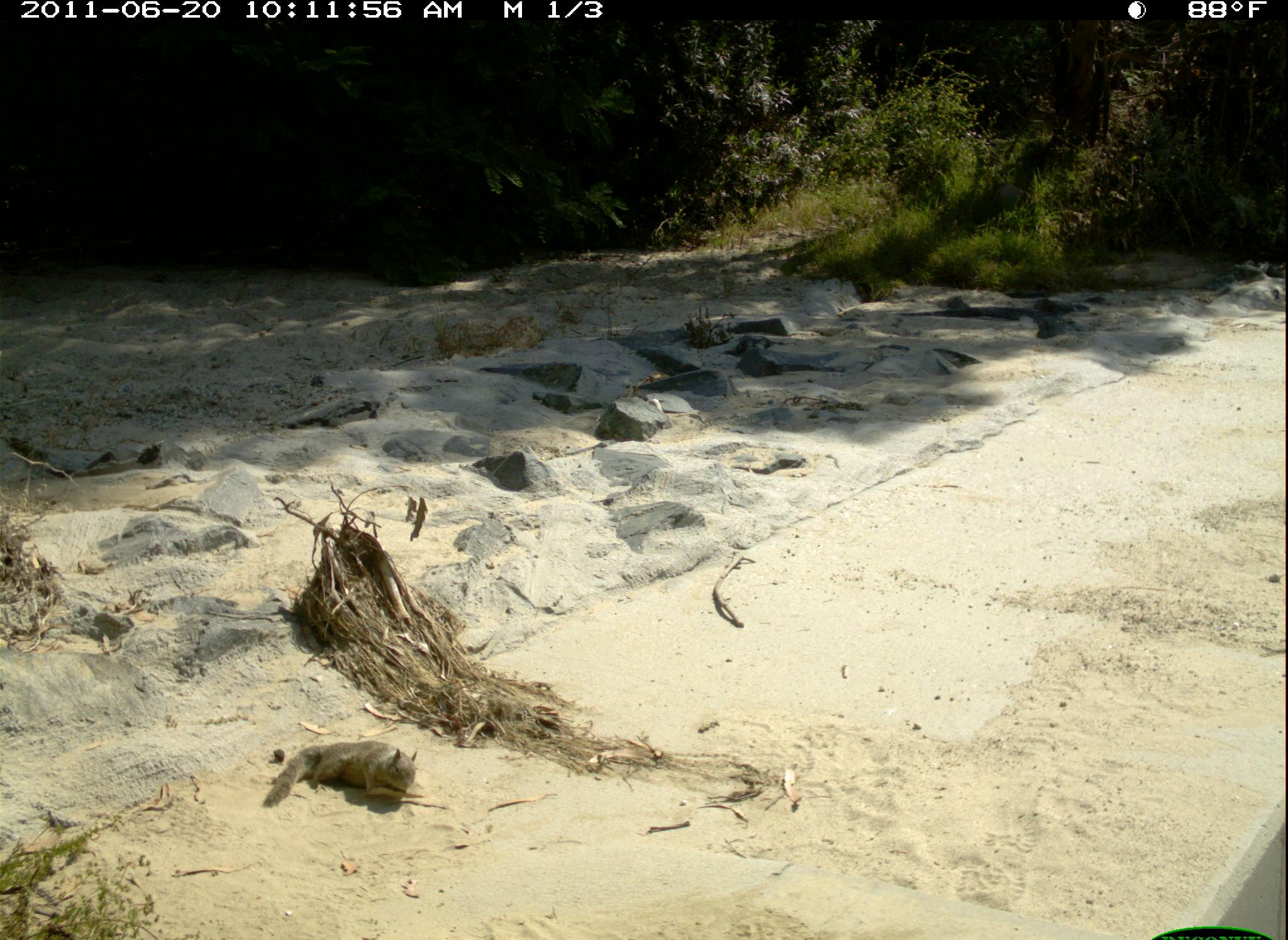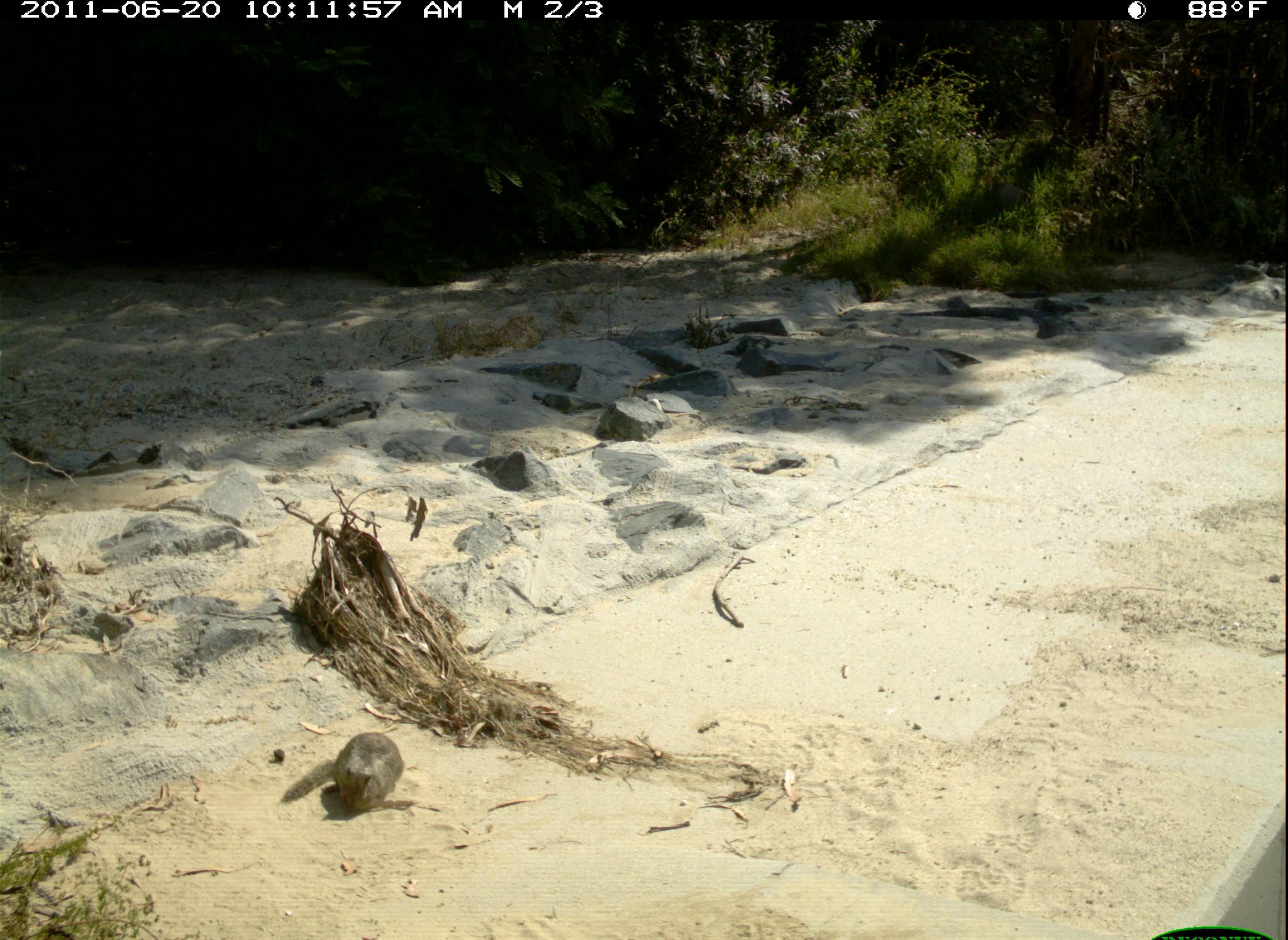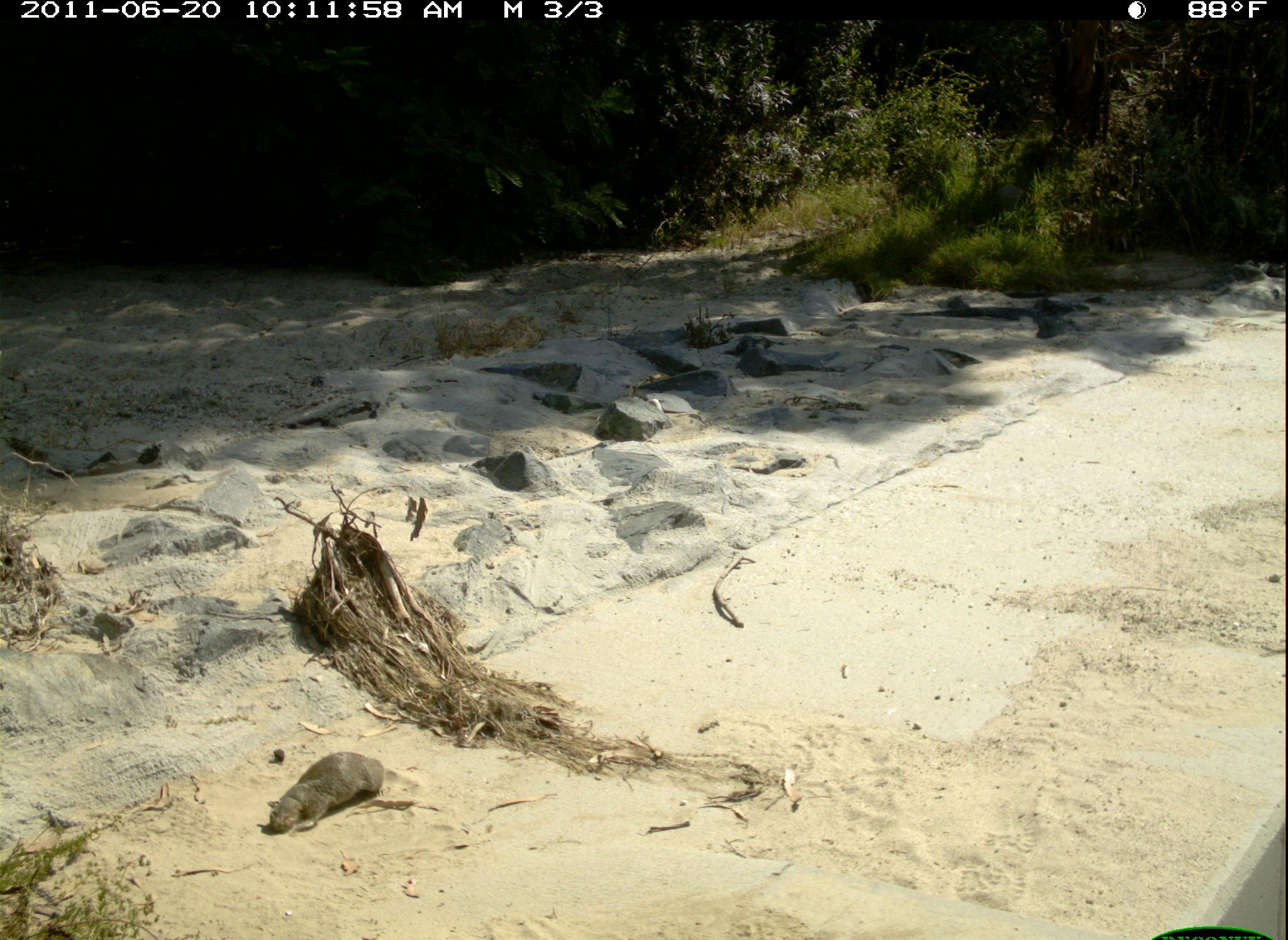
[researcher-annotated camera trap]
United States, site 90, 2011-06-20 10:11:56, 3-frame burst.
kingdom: Animalia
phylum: Chordata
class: Mammalia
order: Rodentia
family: Sciuridae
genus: Sciurus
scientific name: Sciurus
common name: squirrel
Squirrel (Sciurus).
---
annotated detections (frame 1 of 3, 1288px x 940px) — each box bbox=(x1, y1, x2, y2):
squirrel: bbox=(262, 726, 456, 830)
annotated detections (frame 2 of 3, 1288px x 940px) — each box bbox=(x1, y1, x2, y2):
squirrel: bbox=(272, 705, 409, 823)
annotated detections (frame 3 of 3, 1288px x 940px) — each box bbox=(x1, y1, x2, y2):
squirrel: bbox=(258, 736, 419, 844)